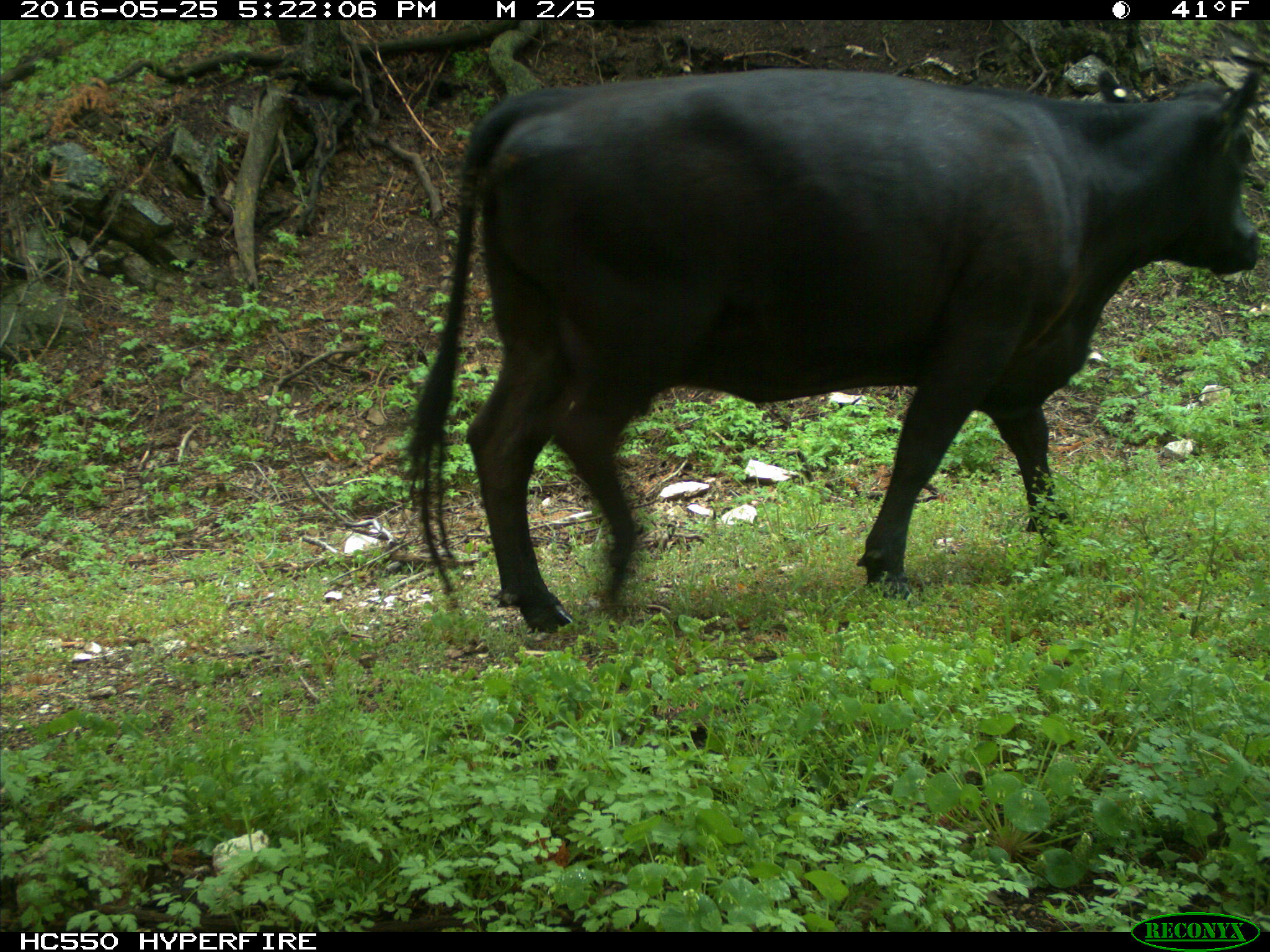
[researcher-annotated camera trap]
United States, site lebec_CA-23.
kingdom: Animalia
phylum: Chordata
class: Mammalia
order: Artiodactyla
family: Bovidae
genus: Bos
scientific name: Bos taurus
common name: domestic cow